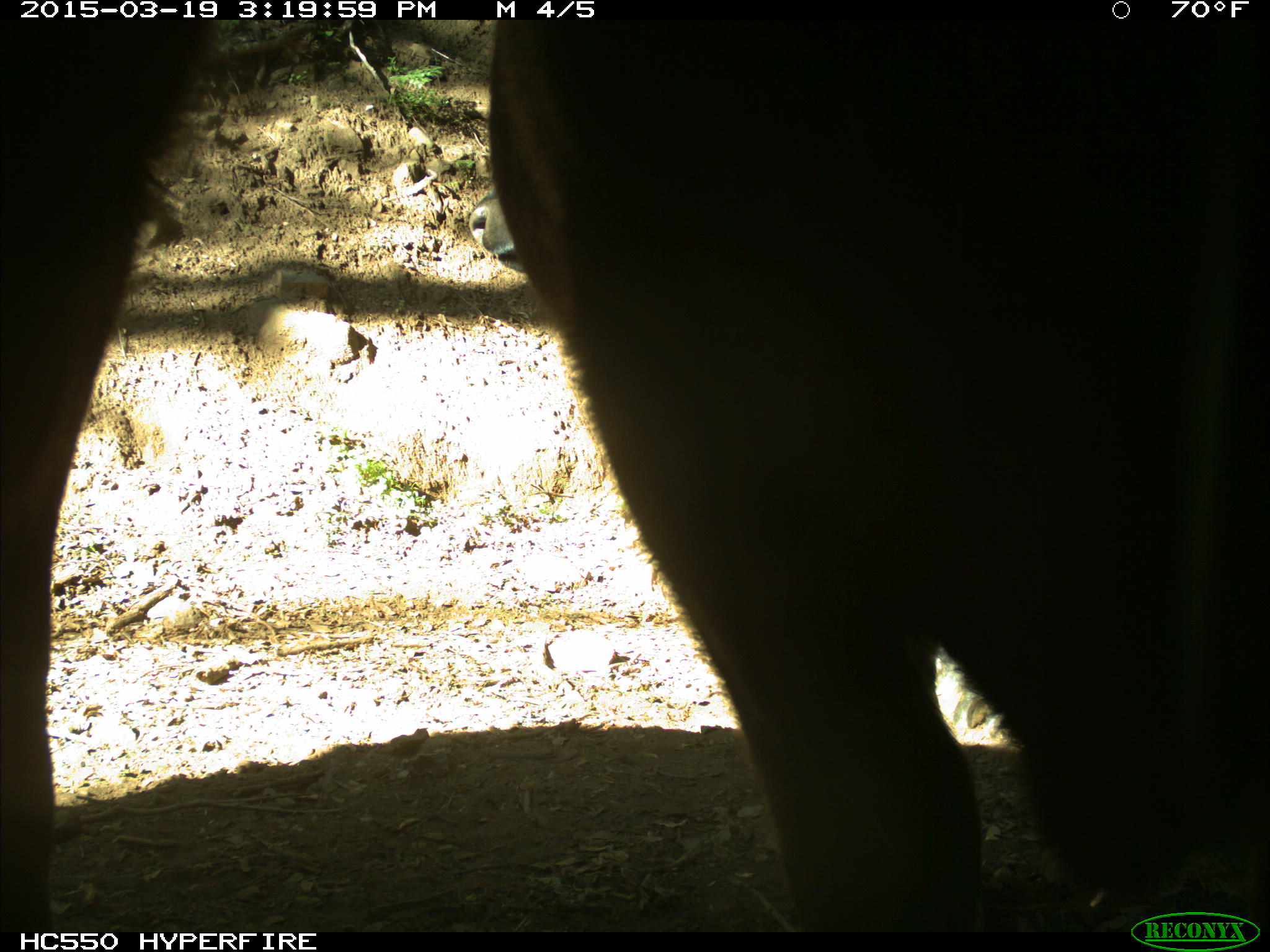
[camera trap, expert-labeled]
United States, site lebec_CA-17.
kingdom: Animalia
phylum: Chordata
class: Mammalia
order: Artiodactyla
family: Bovidae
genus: Bos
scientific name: Bos taurus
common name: domestic cow